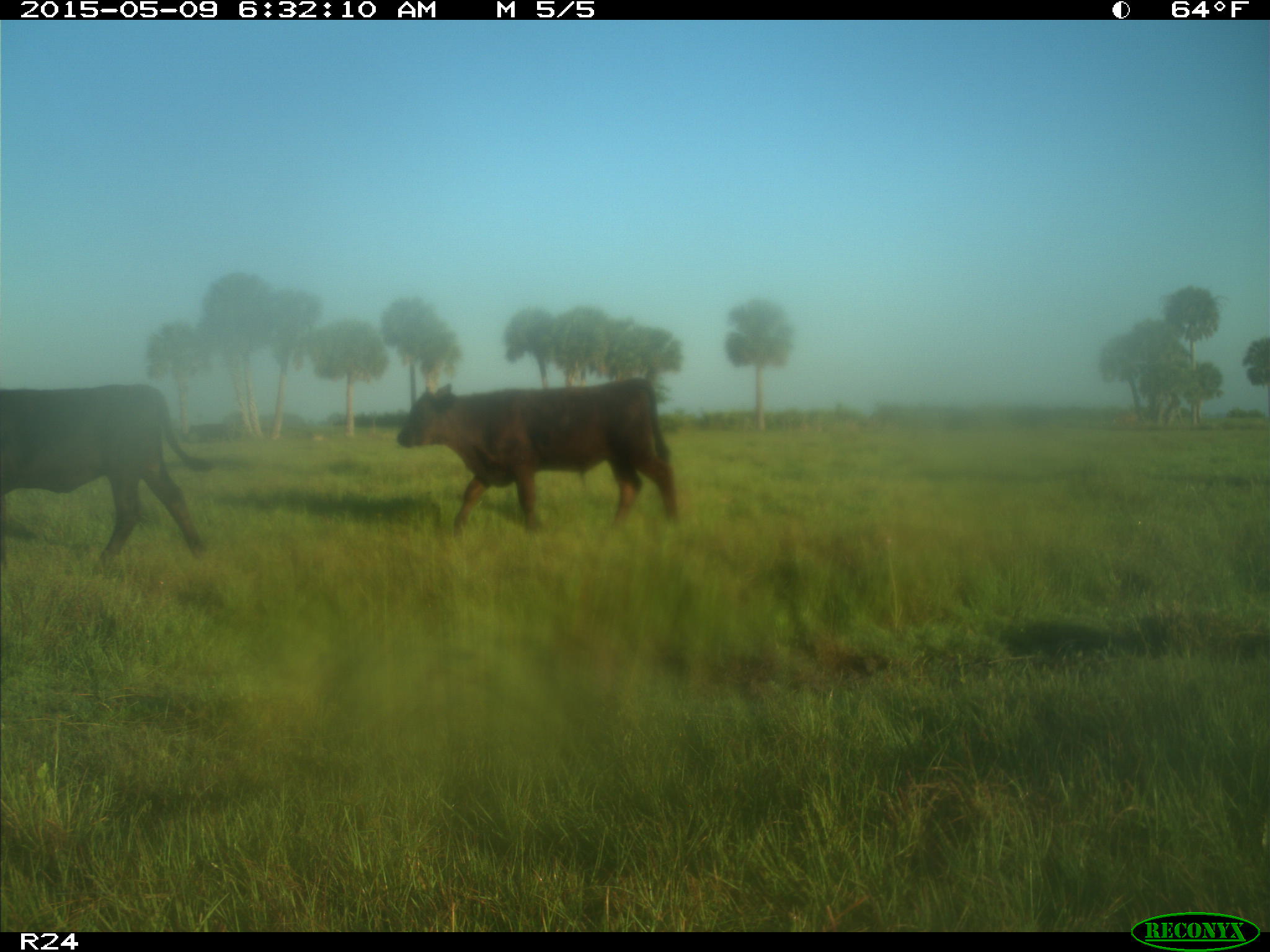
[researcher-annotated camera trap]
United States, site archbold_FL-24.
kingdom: Animalia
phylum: Chordata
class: Mammalia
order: Artiodactyla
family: Bovidae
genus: Bos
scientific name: Bos taurus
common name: domestic cow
Bos taurus (domestic cow).